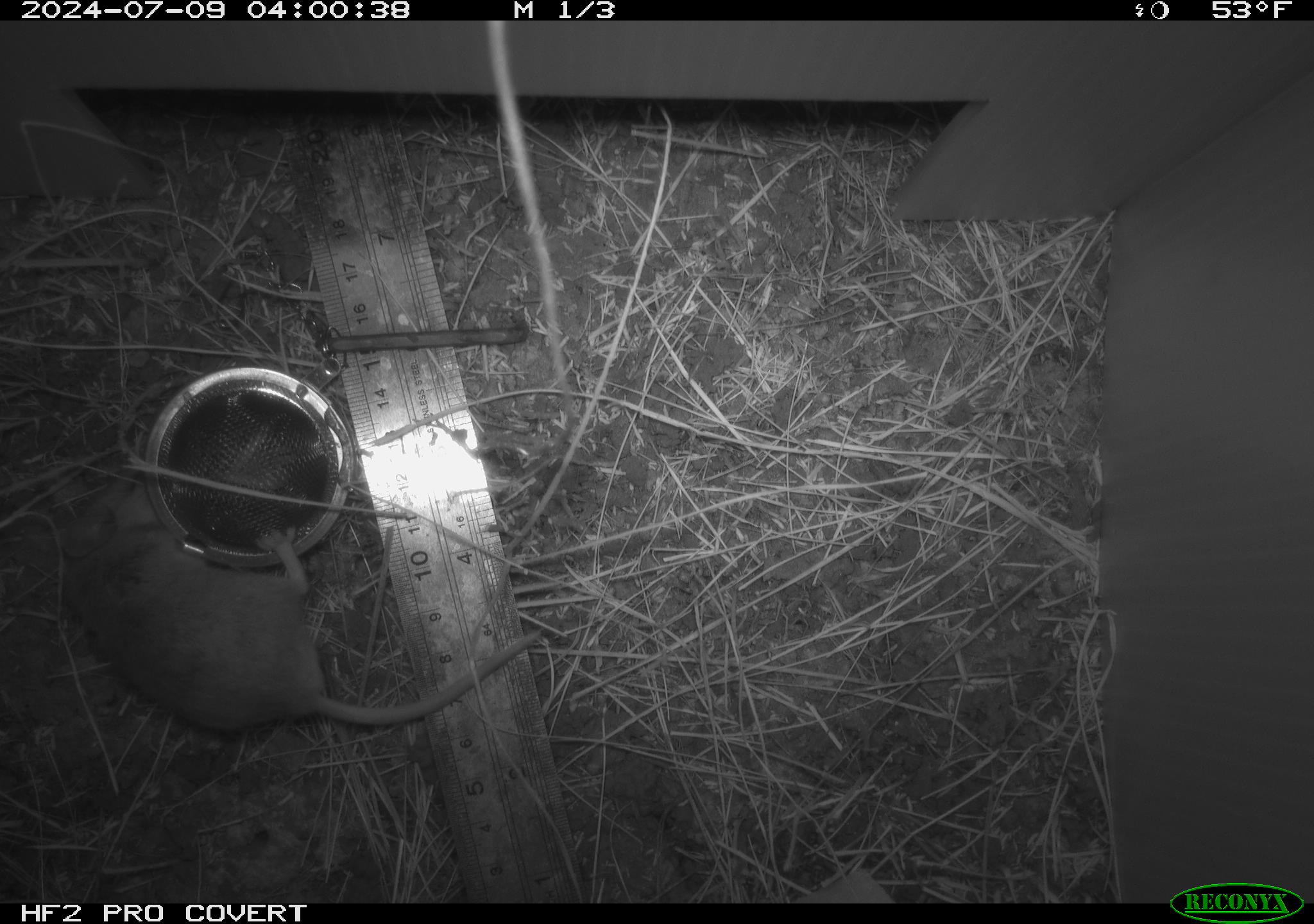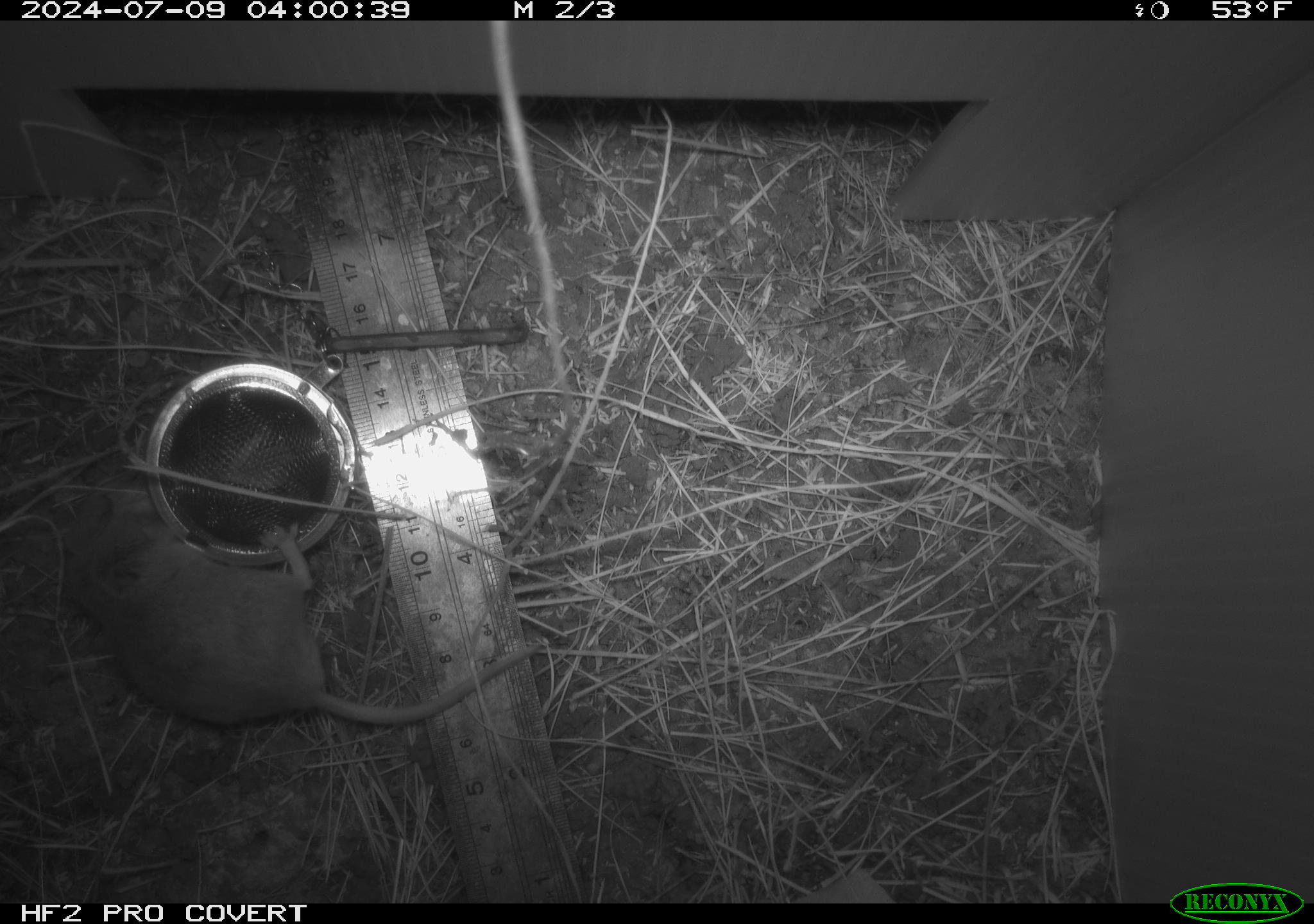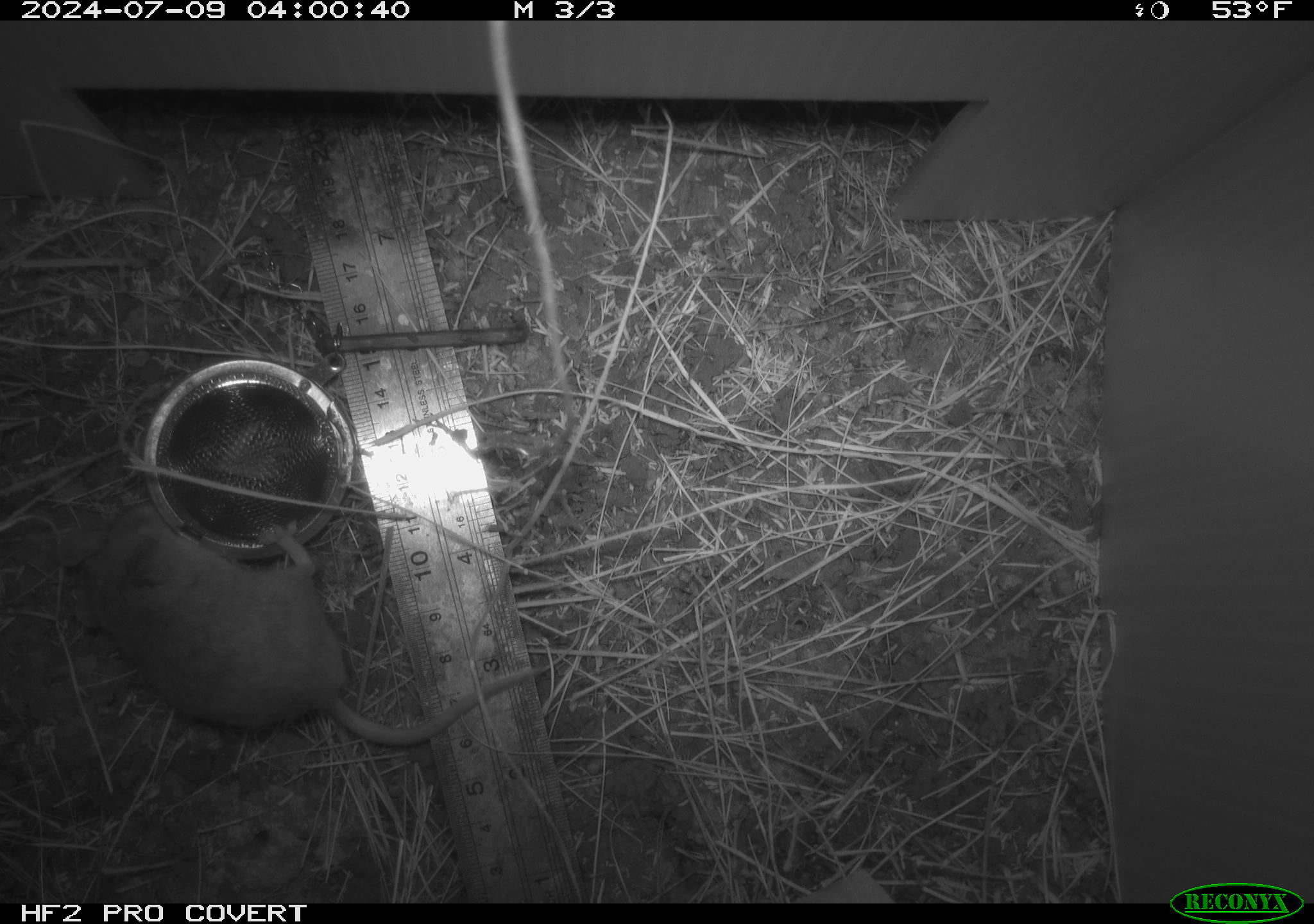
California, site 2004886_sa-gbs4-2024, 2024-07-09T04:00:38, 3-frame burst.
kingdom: Animalia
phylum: Chordata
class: Mammalia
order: Rodentia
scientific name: Rodentia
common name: mouse species